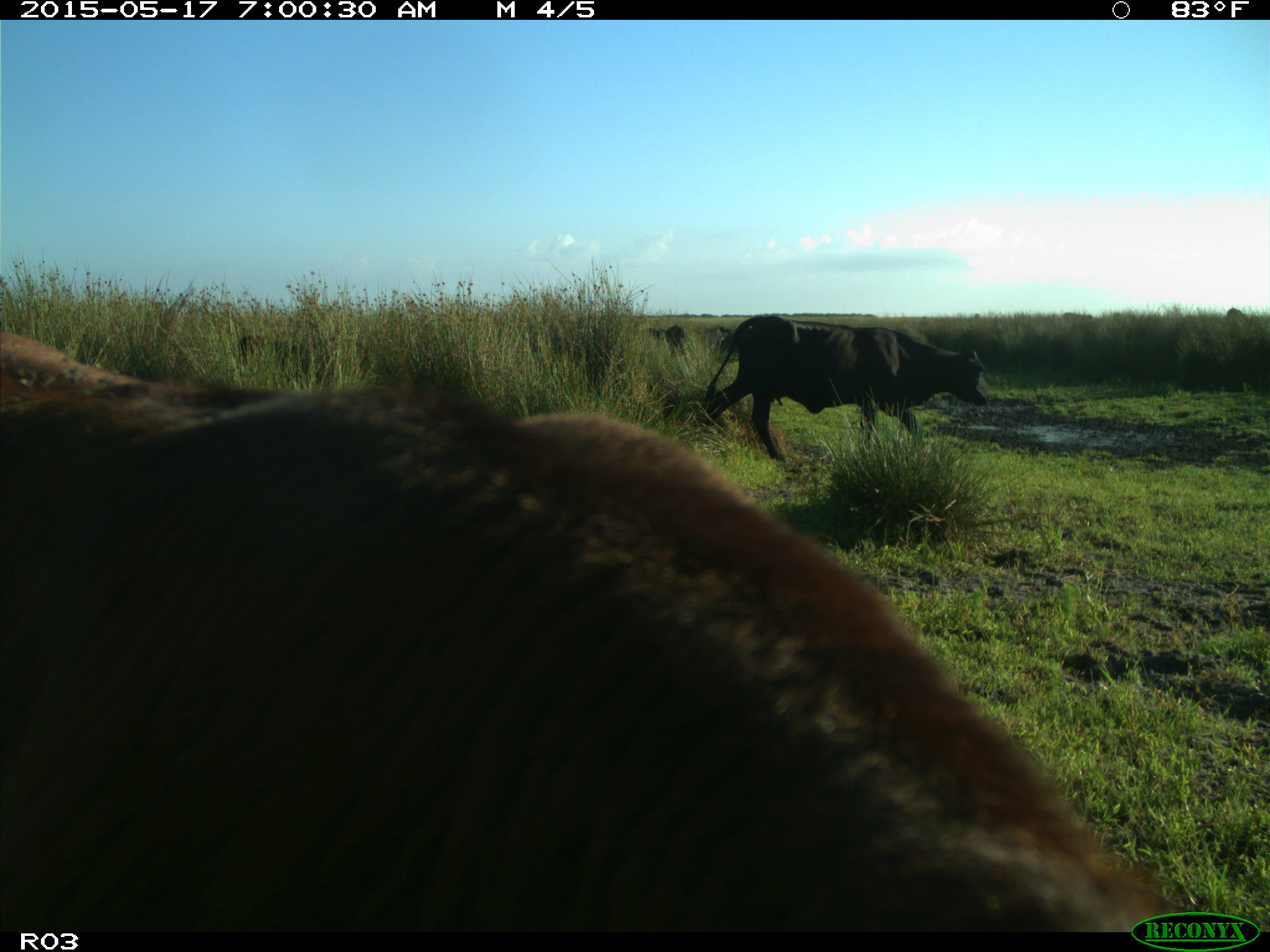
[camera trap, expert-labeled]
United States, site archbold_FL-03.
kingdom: Animalia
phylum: Chordata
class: Mammalia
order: Artiodactyla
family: Bovidae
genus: Bos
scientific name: Bos taurus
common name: domestic cow